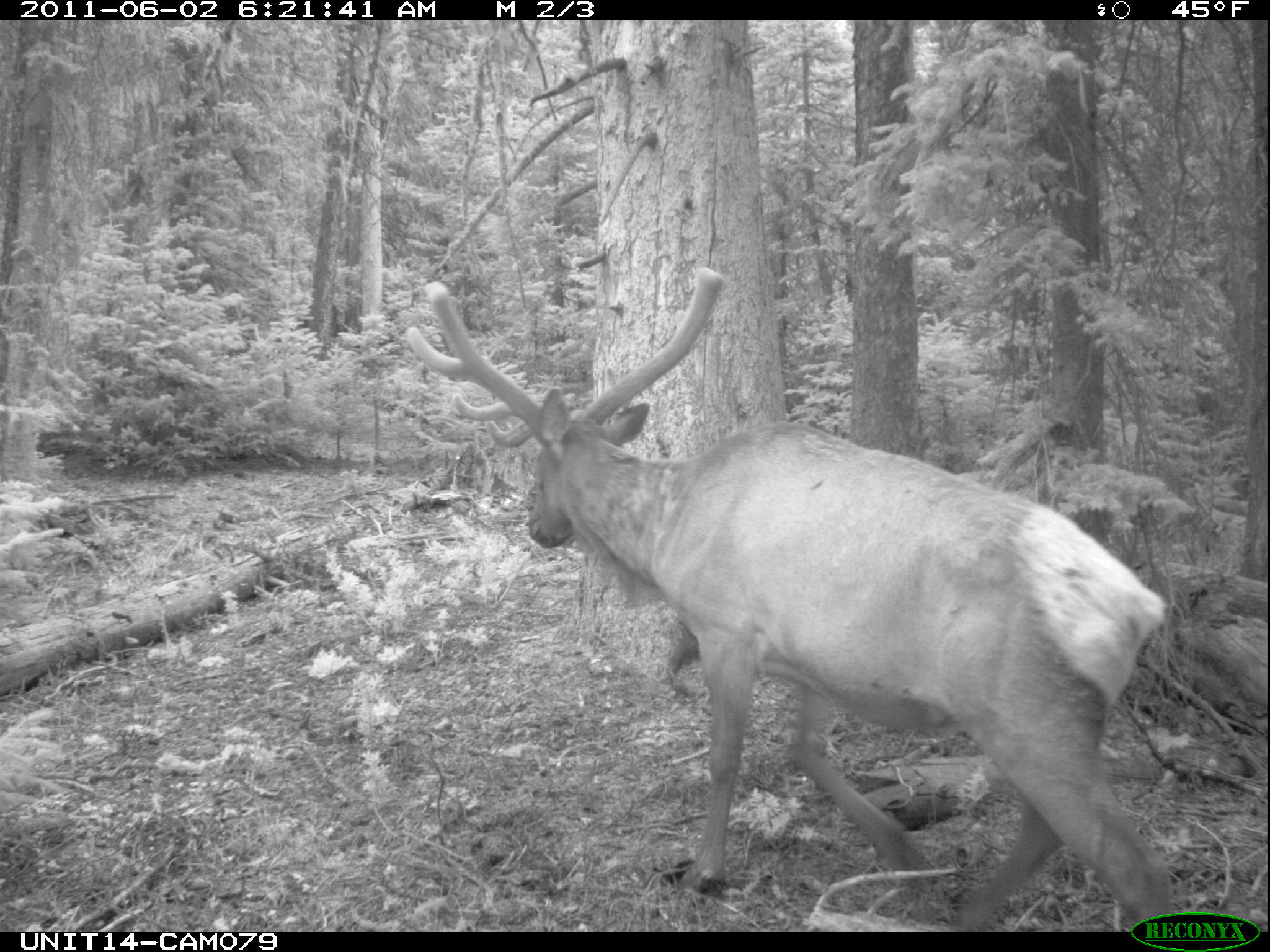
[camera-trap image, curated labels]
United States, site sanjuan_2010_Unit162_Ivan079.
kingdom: Animalia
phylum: Chordata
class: Mammalia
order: Artiodactyla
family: Cervidae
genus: Cervus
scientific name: Cervus elaphus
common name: red deer